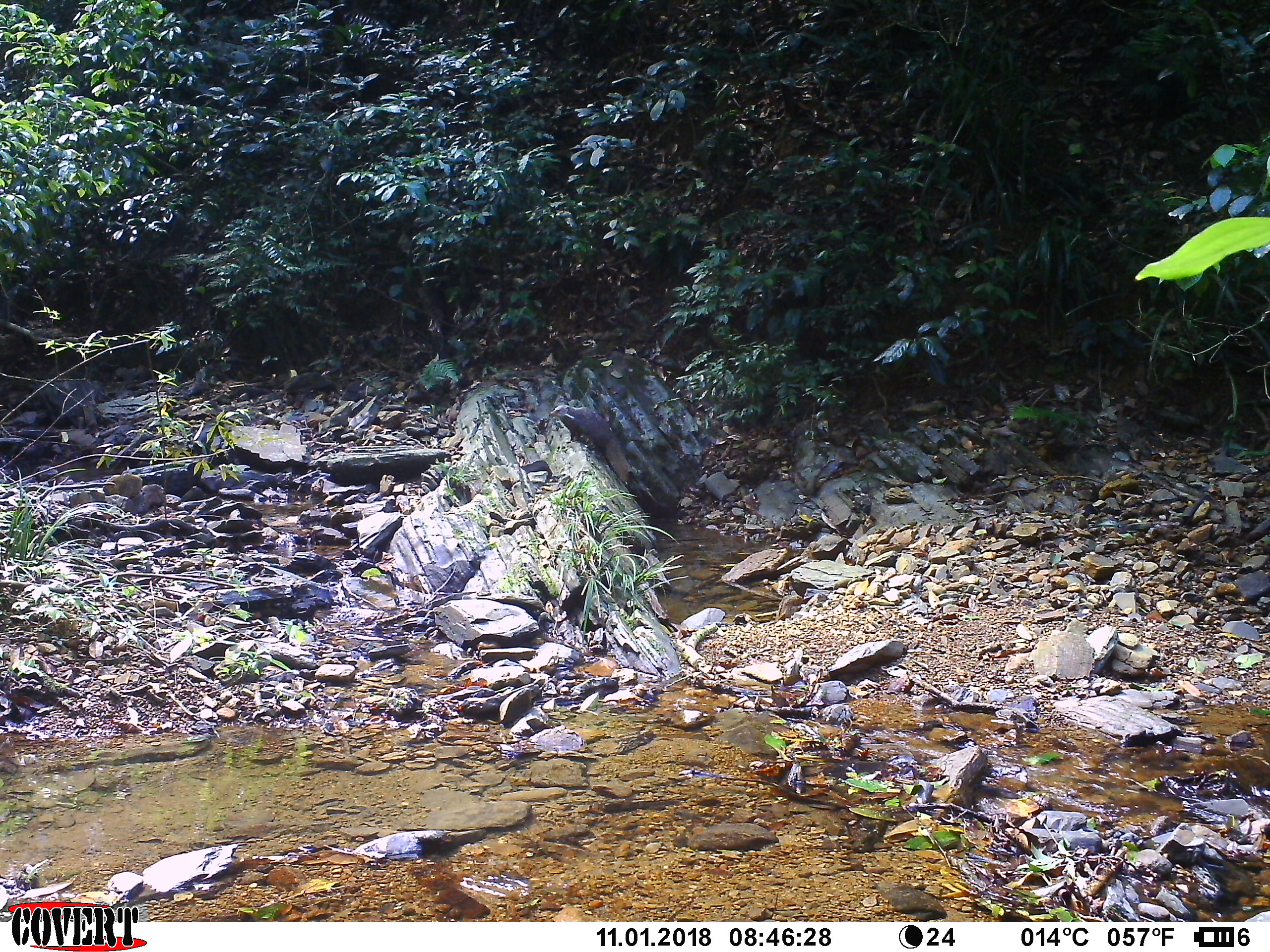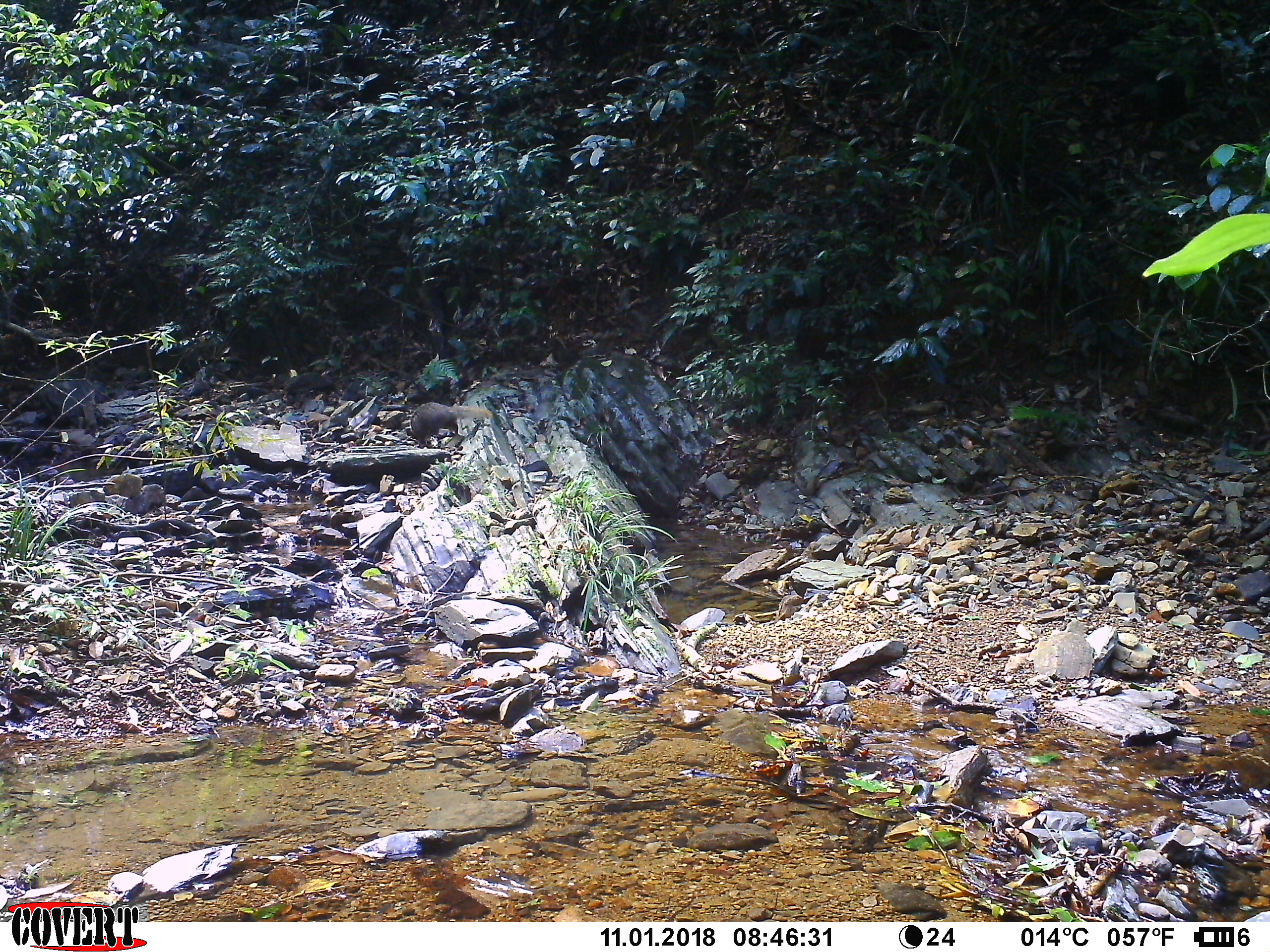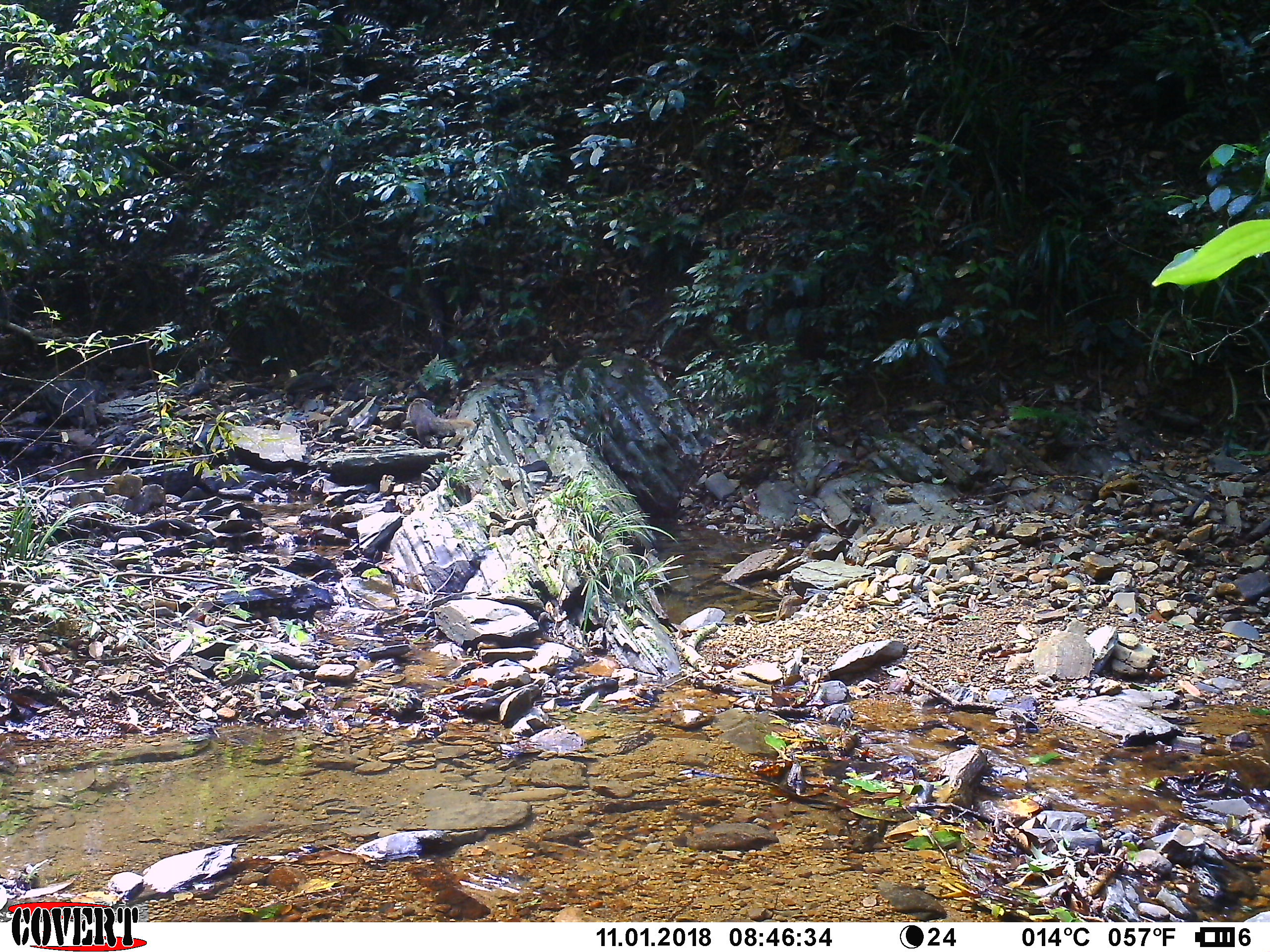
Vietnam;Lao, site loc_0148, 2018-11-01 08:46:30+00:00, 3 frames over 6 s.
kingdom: Animalia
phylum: Chordata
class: Mammalia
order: Carnivora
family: Herpestidae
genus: Urva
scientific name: Urva urva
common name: crab-eating mongoose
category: crab eating mongoose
Crab eating mongoose (crab-eating mongoose) (Urva urva). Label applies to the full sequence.